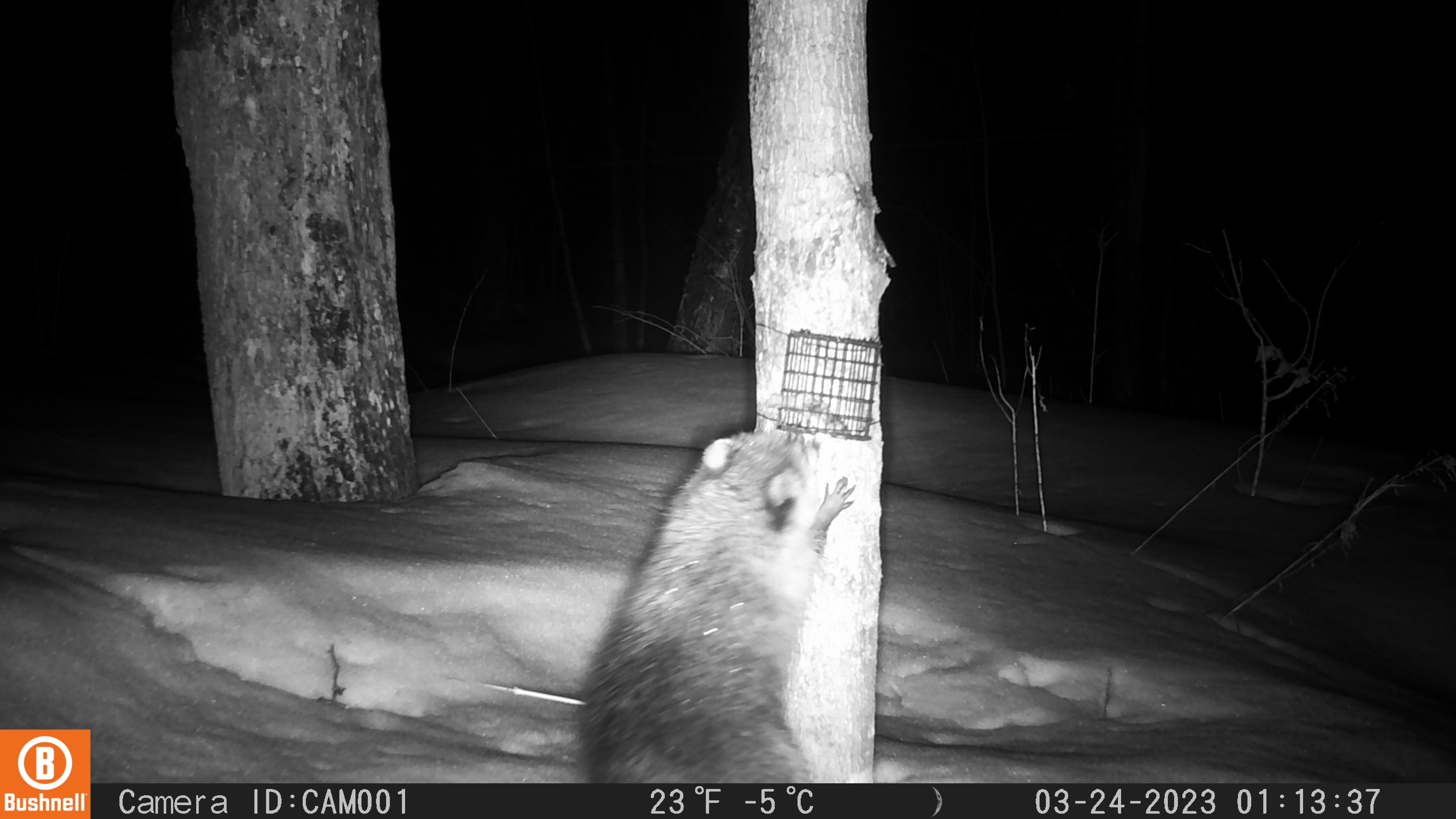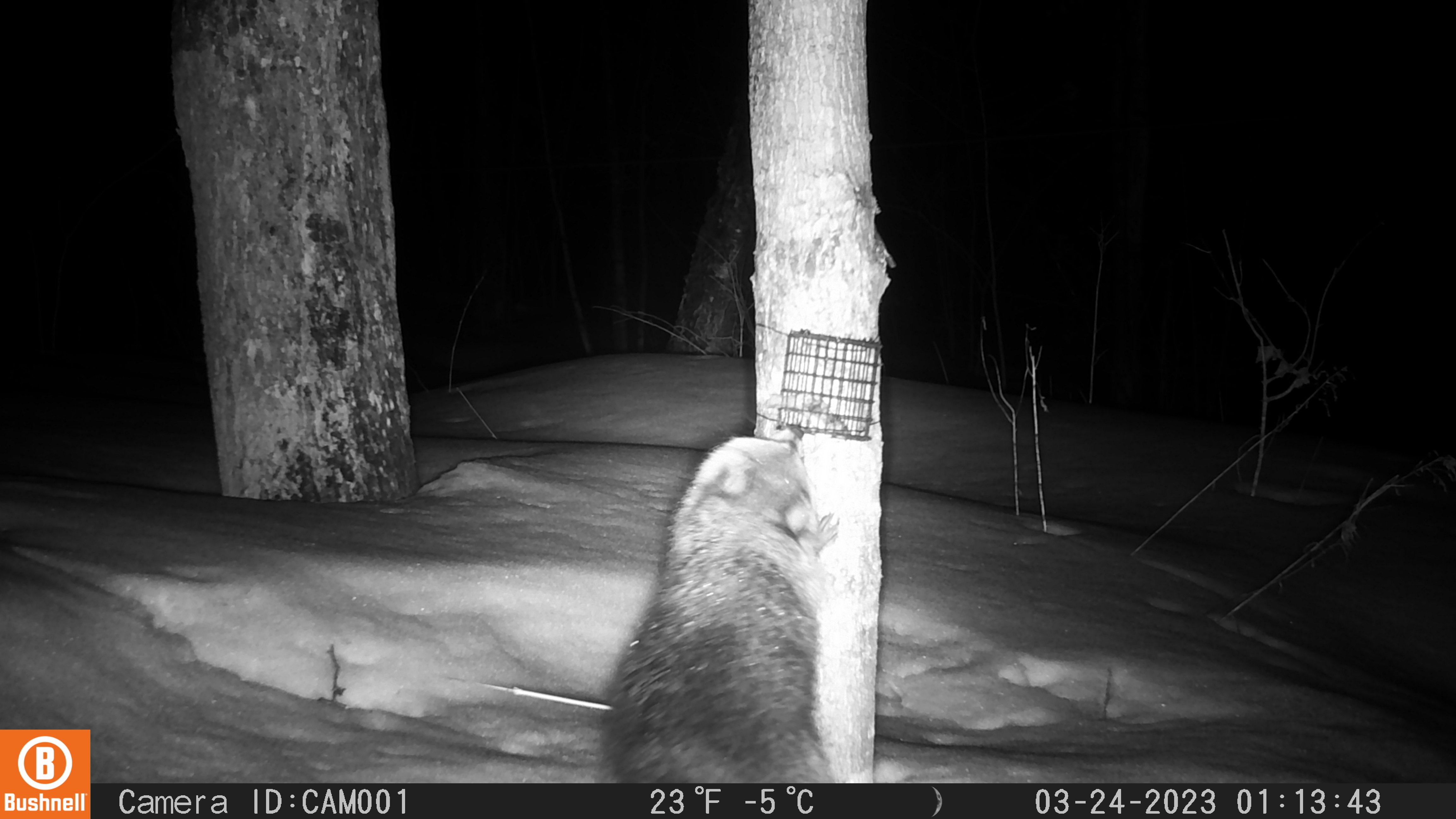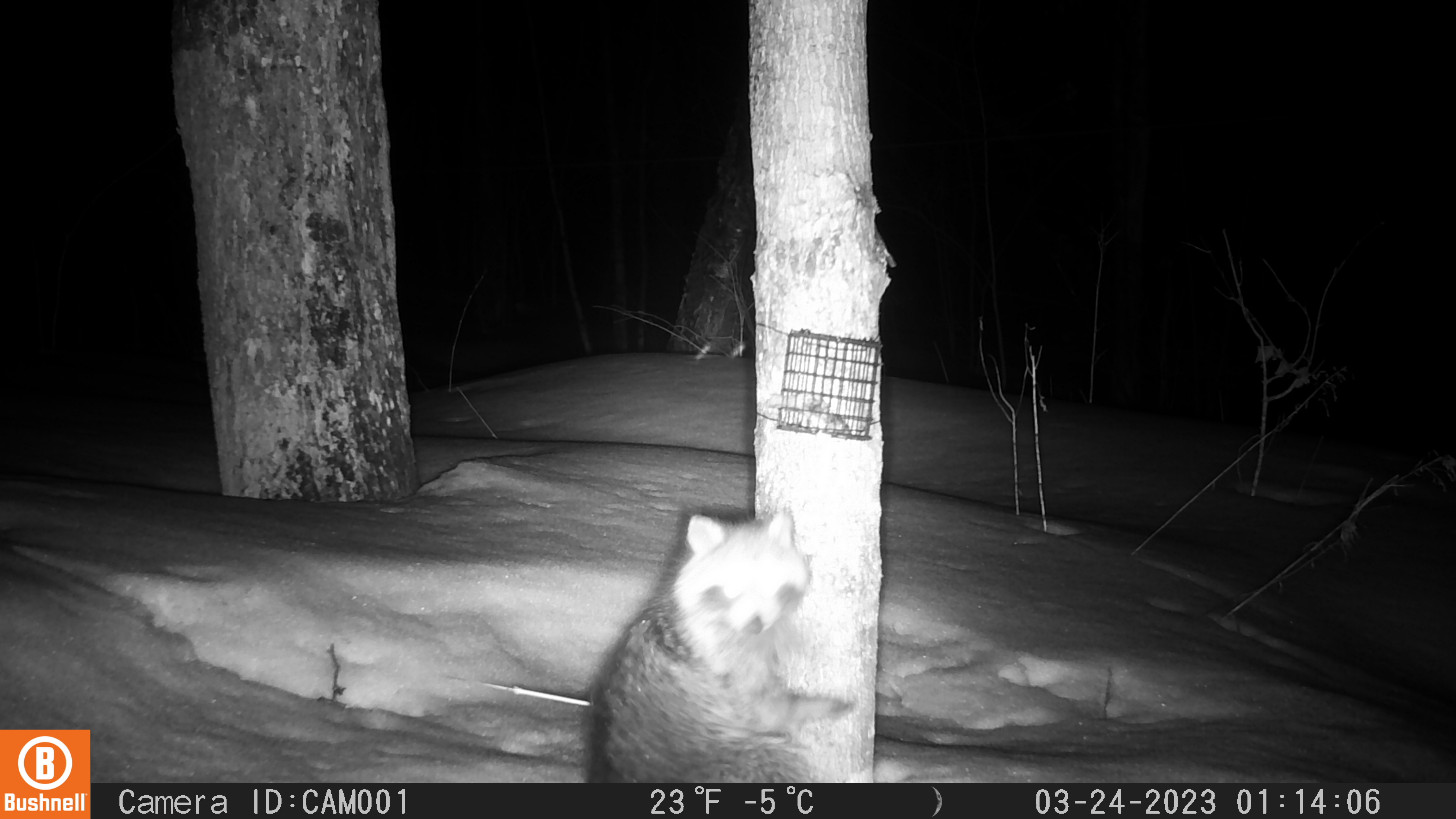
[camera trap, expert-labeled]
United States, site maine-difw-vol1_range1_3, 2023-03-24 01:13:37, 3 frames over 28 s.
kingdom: Animalia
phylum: Chordata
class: Mammalia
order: Carnivora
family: Procyonidae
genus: Procyon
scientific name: Procyon lotor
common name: raccoon